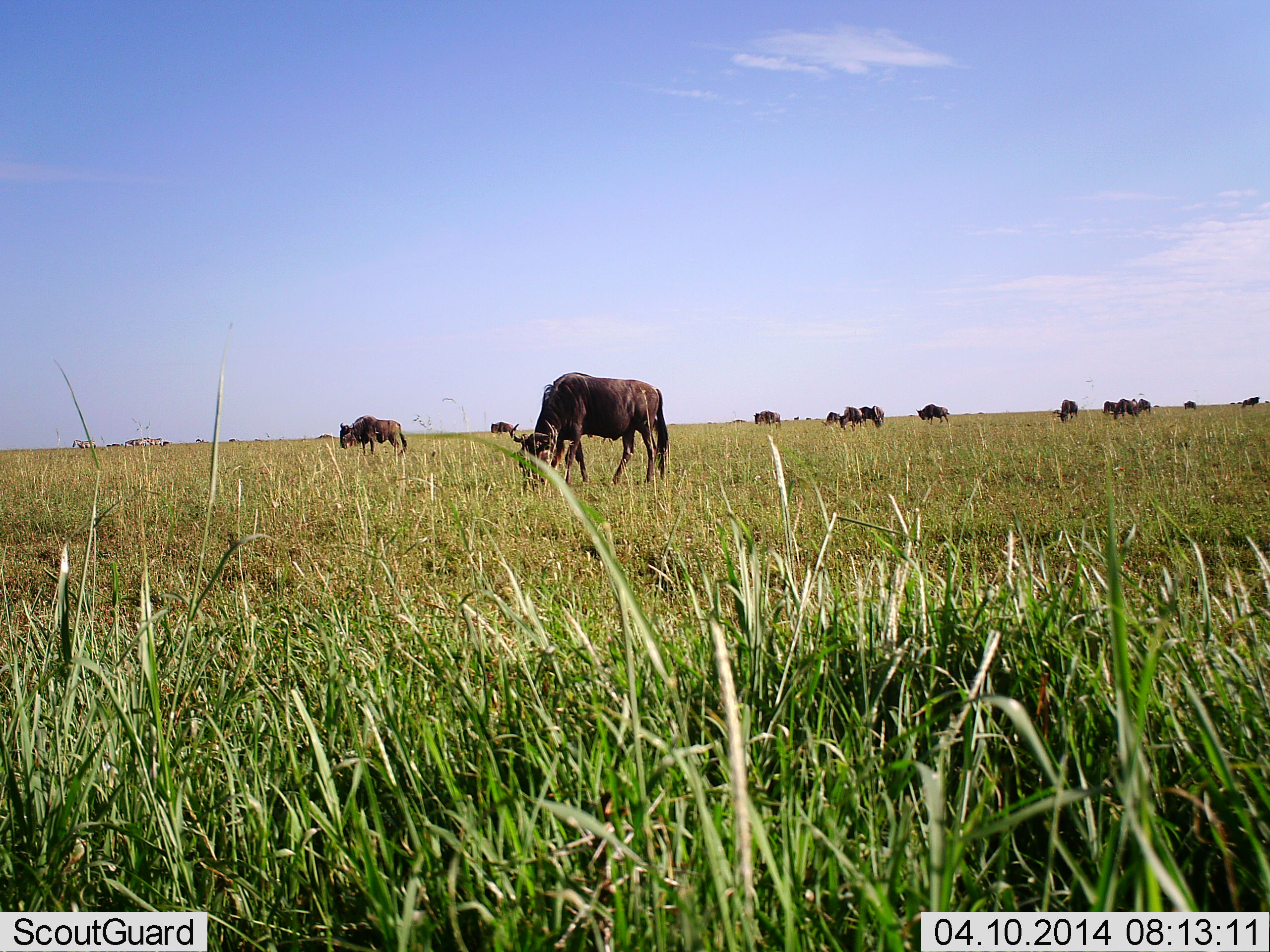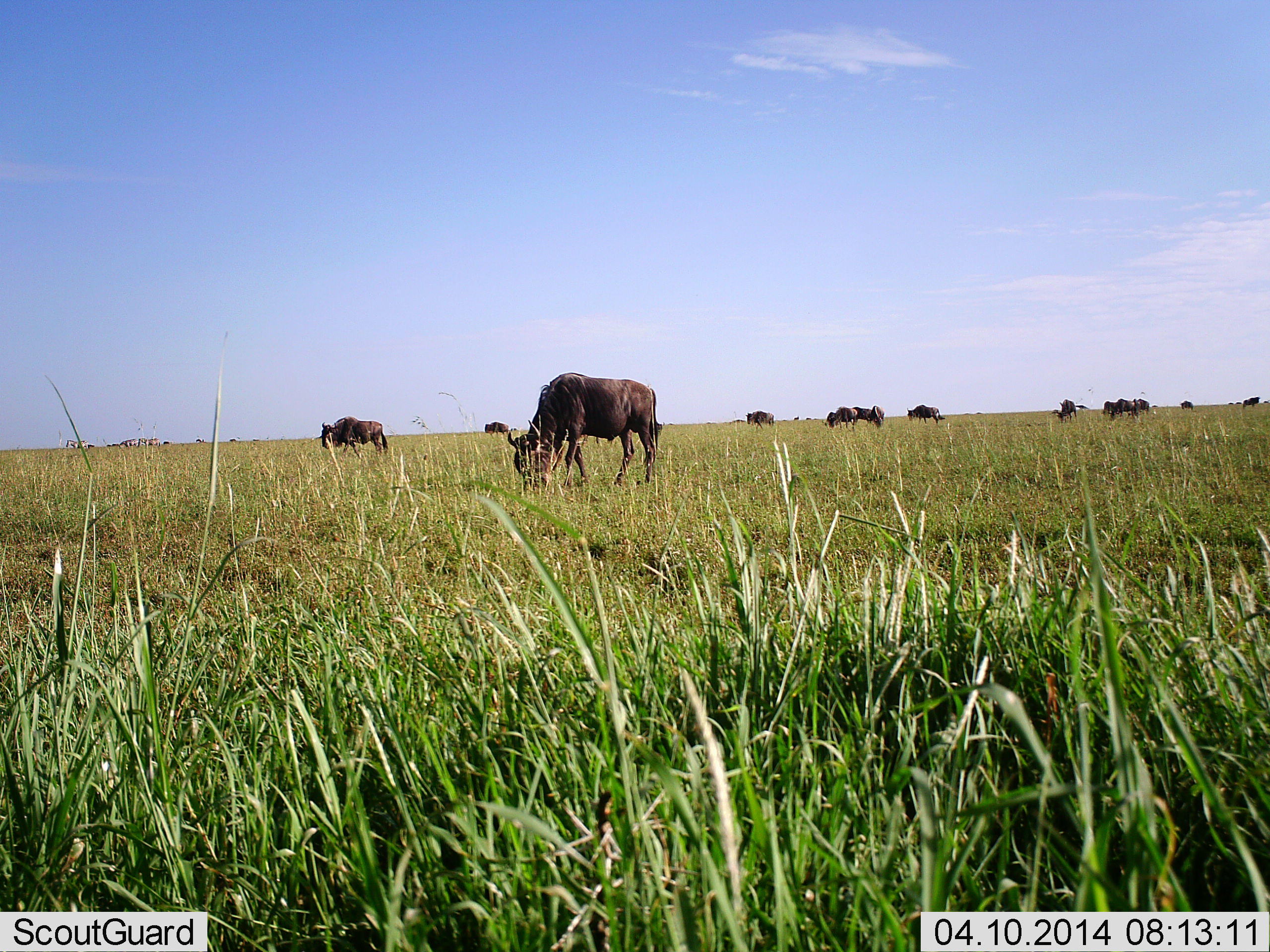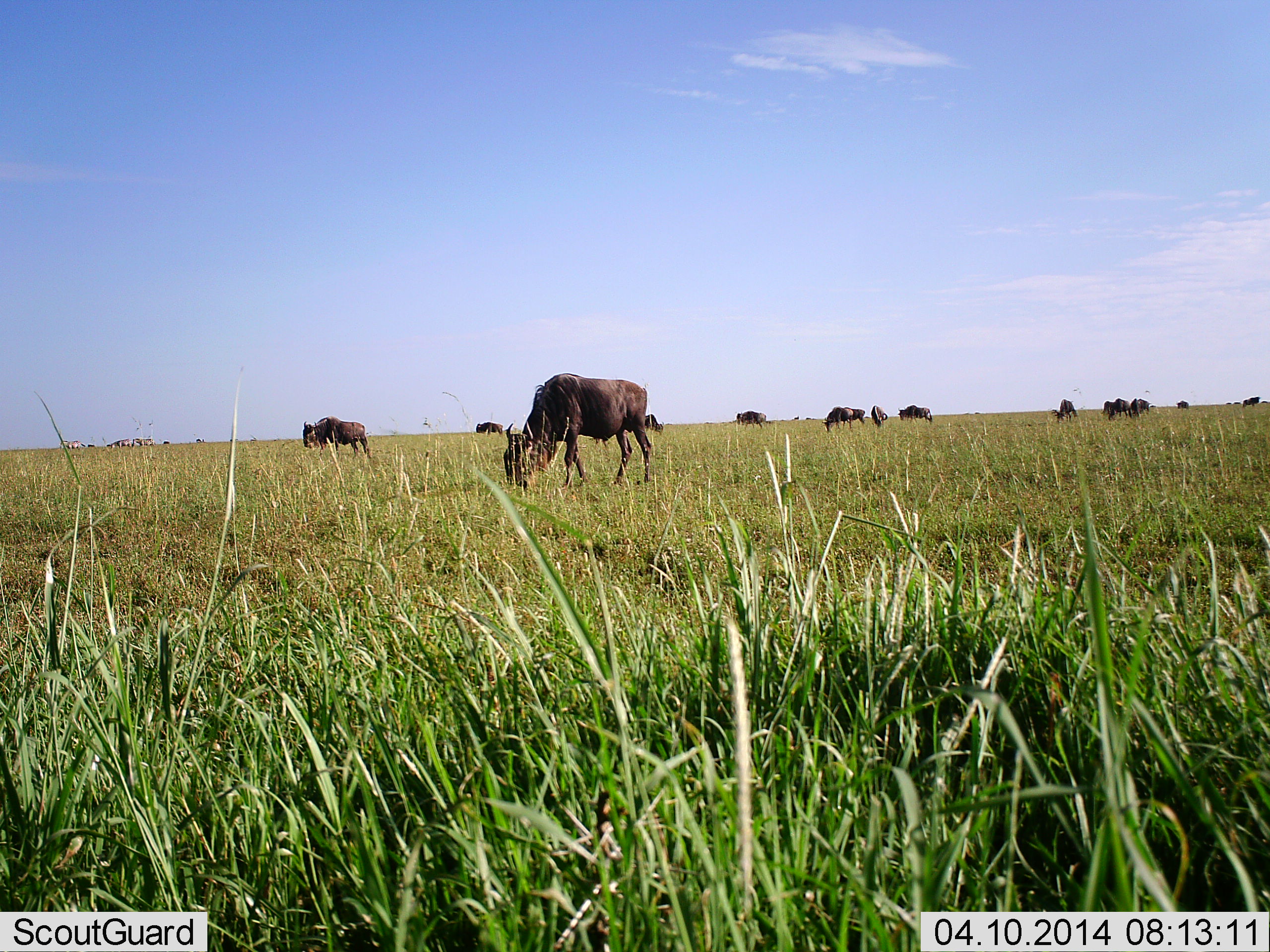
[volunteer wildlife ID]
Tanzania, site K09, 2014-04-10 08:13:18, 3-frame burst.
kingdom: Animalia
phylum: Chordata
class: Mammalia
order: Artiodactyla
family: Bovidae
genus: Connochaetes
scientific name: Connochaetes taurinus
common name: blue wildebeest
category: wildebeest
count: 11-50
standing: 36%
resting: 0%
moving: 18%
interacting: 0%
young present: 0%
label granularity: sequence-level